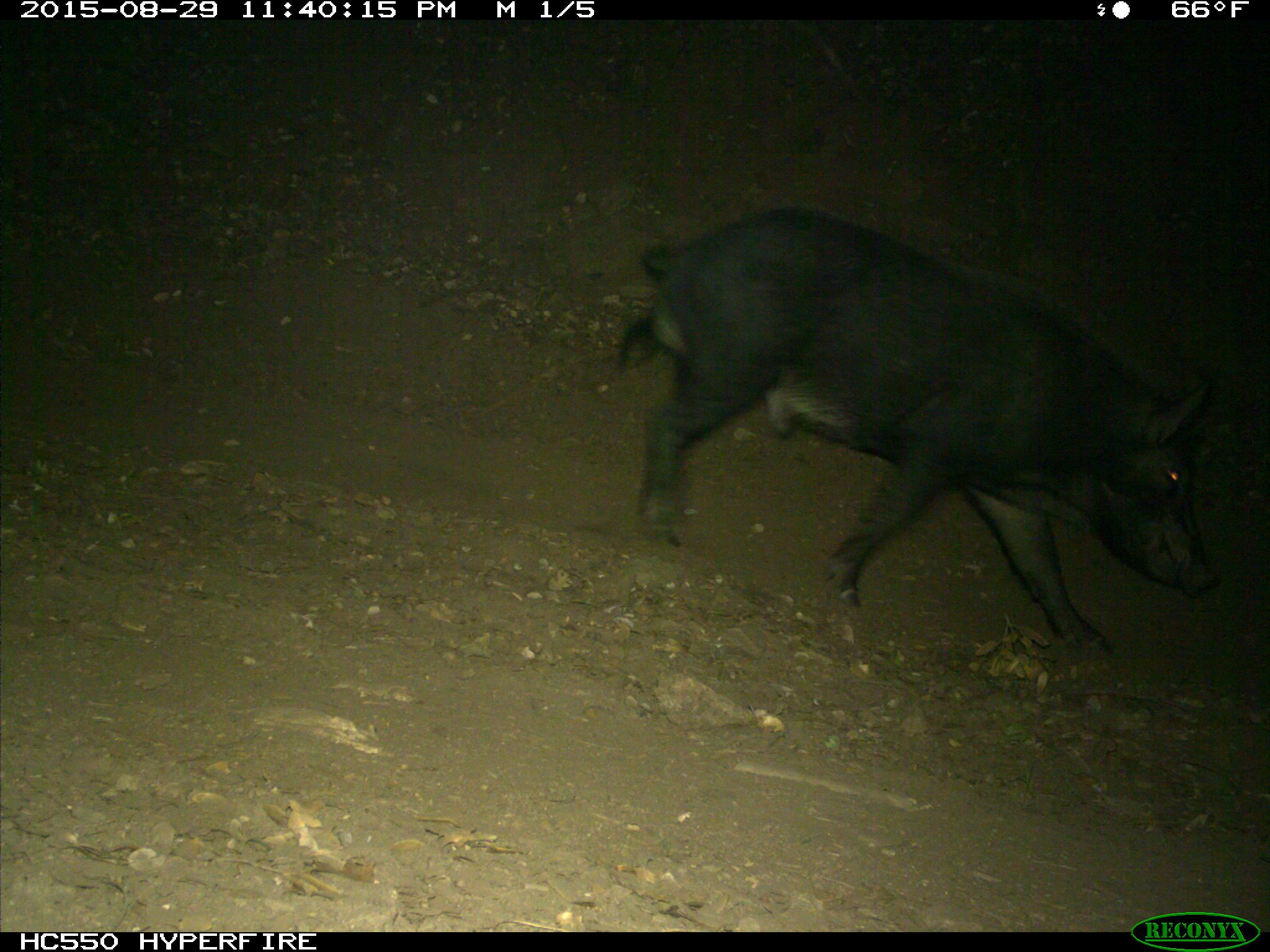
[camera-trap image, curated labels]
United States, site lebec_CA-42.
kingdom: Animalia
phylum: Chordata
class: Mammalia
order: Artiodactyla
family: Suidae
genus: Sus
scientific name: Sus scrofa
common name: wild boar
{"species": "Sus scrofa (wild boar)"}